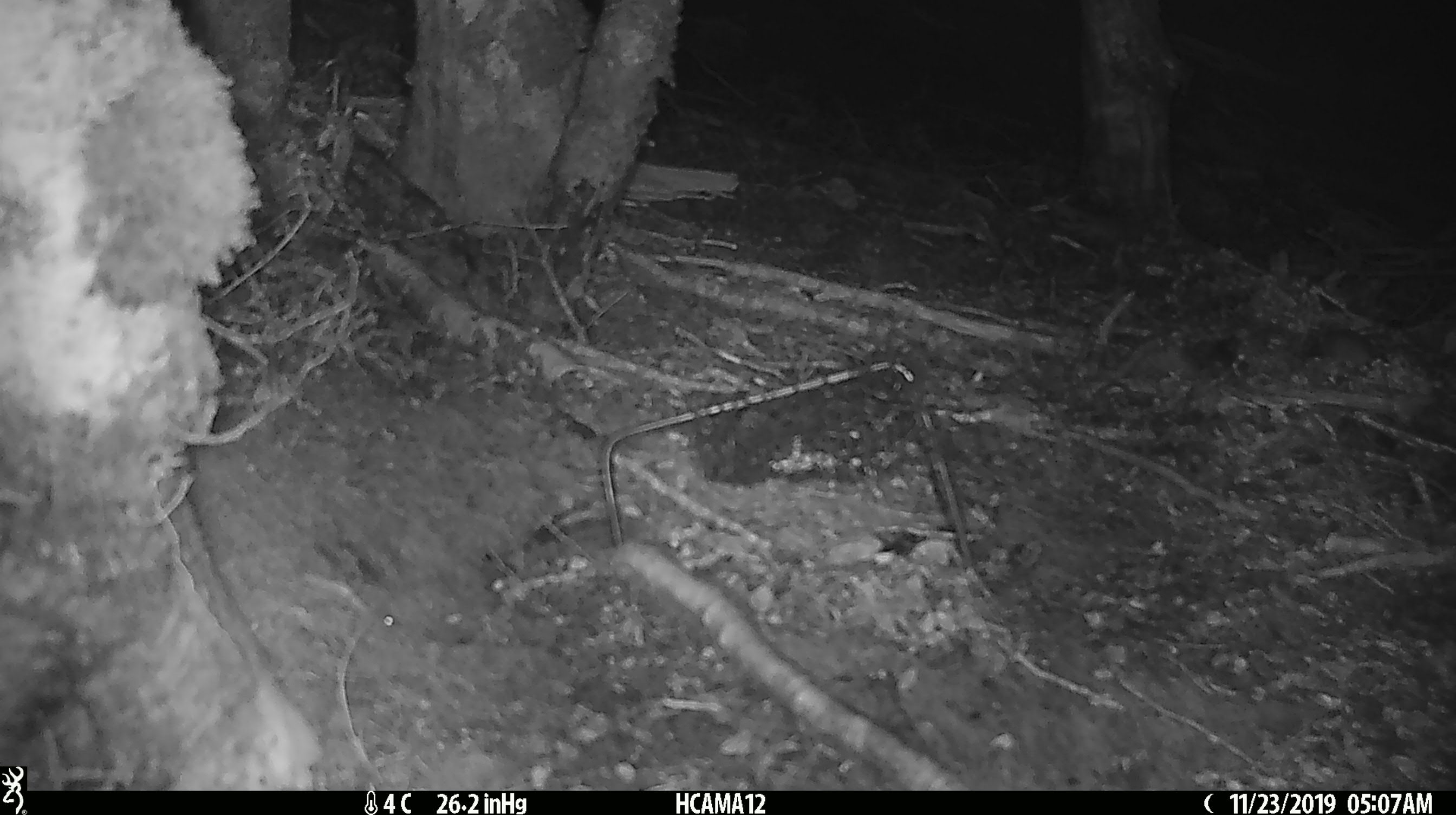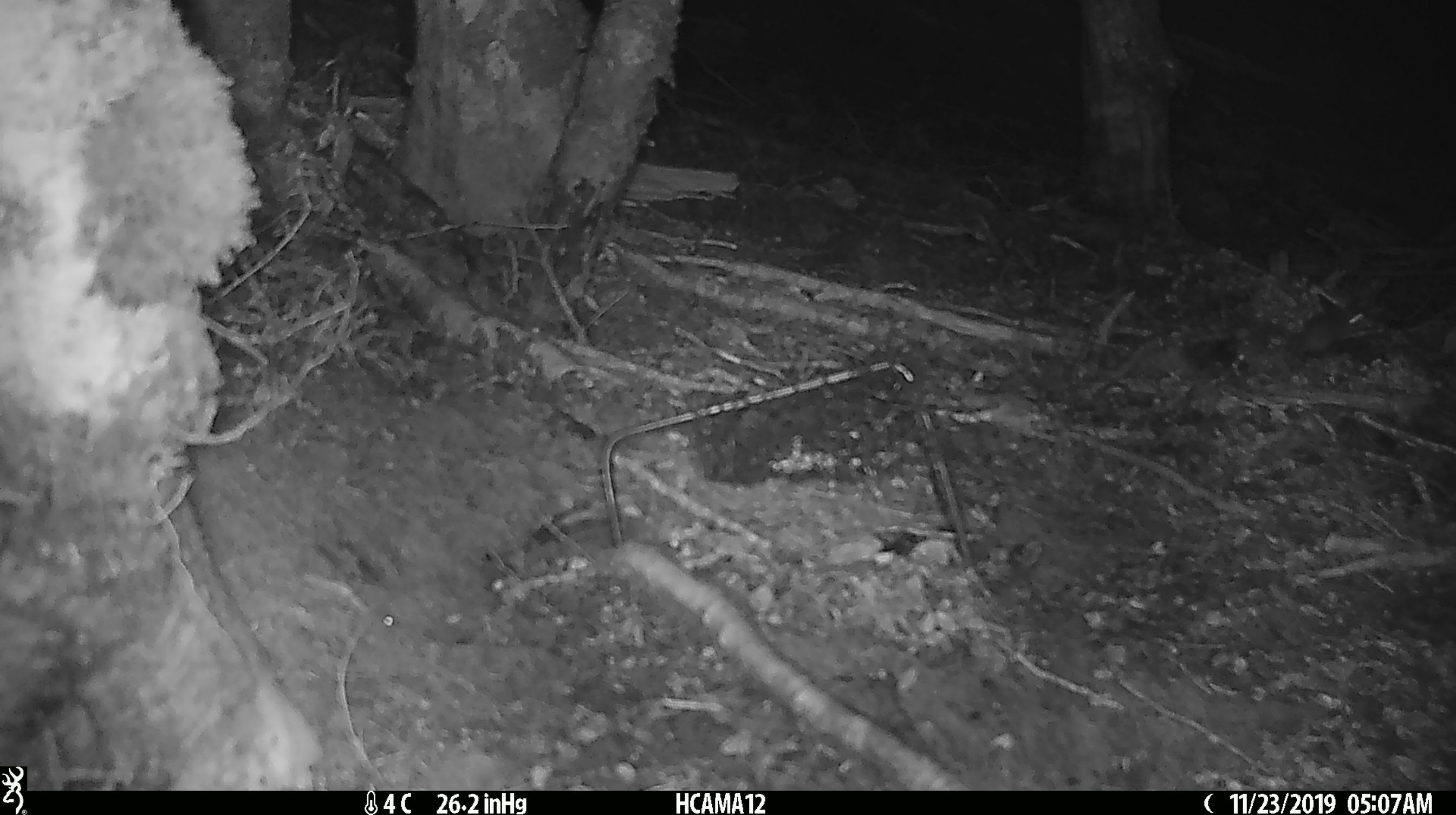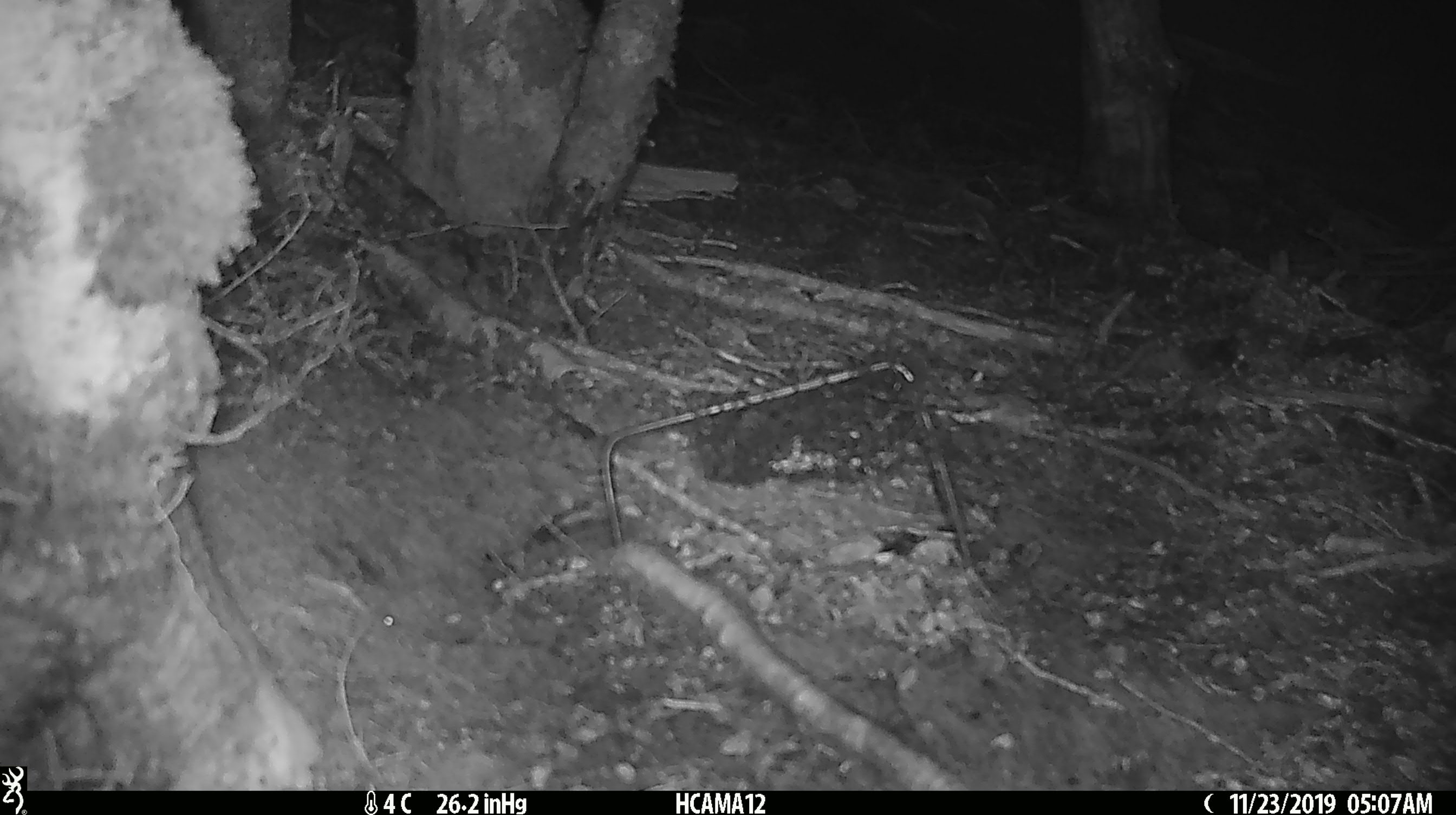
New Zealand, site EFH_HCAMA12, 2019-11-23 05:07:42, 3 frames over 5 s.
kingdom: Animalia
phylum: Chordata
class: Mammalia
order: Rodentia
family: Muridae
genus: Mus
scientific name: Mus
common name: mouse